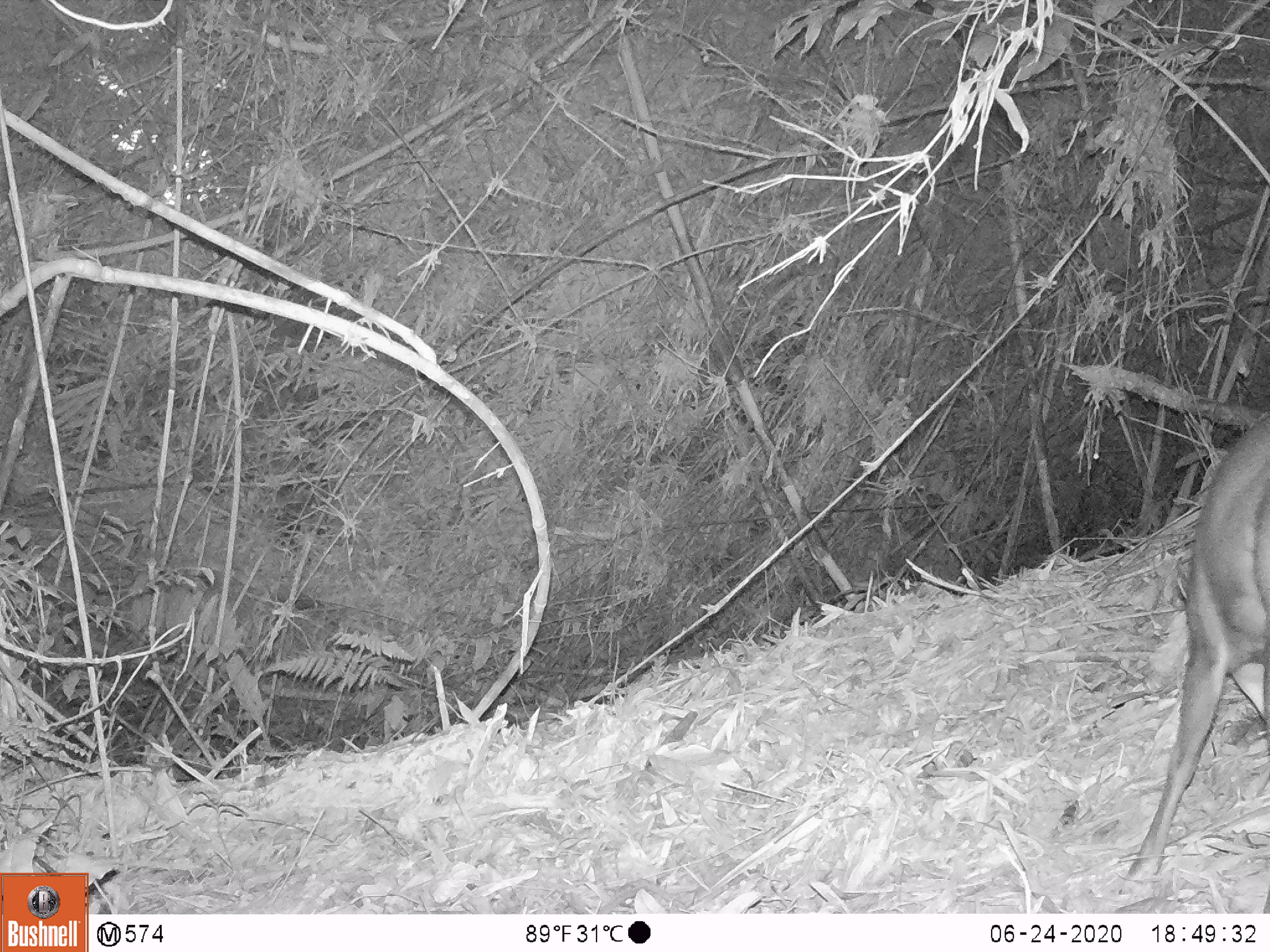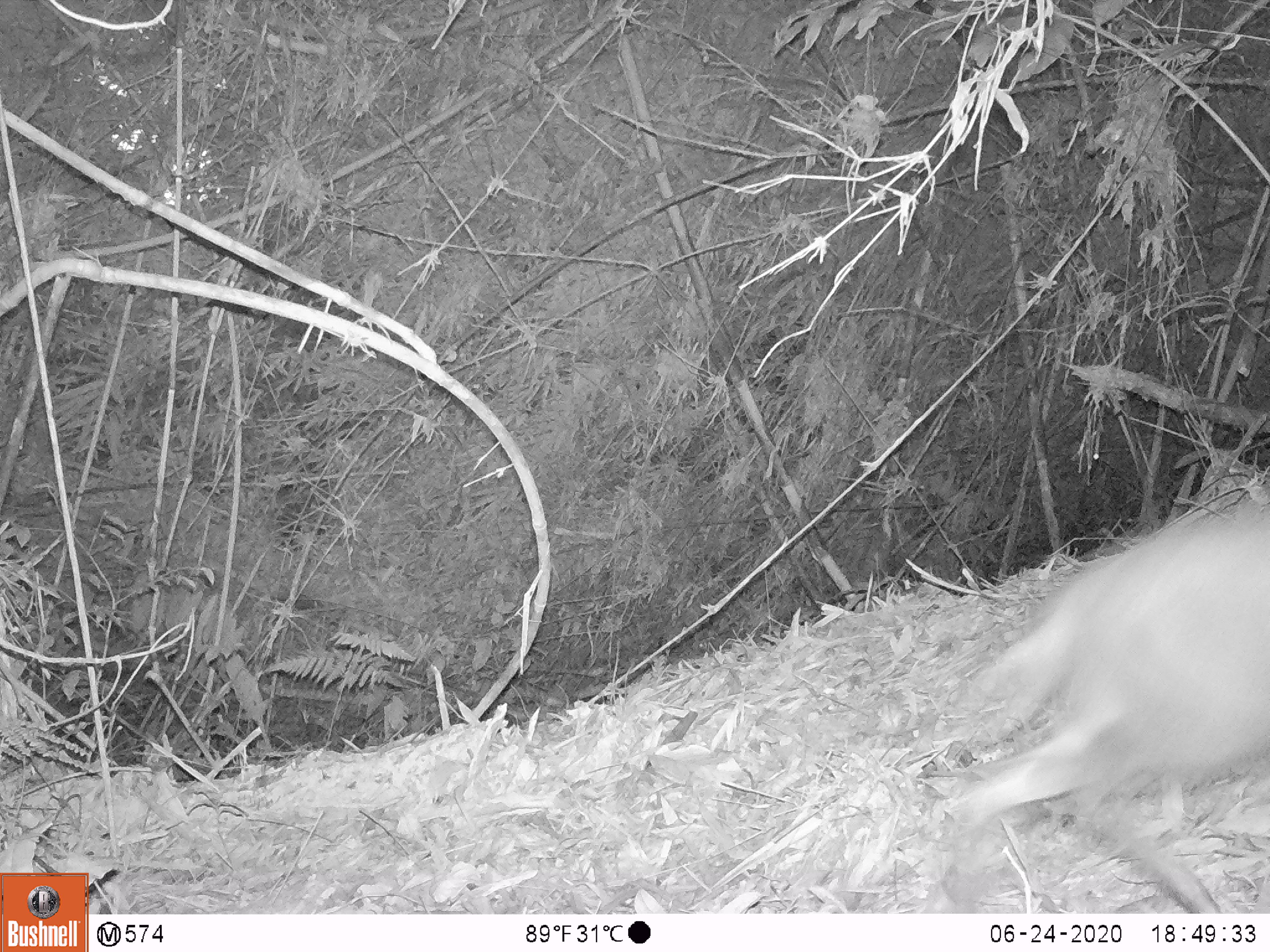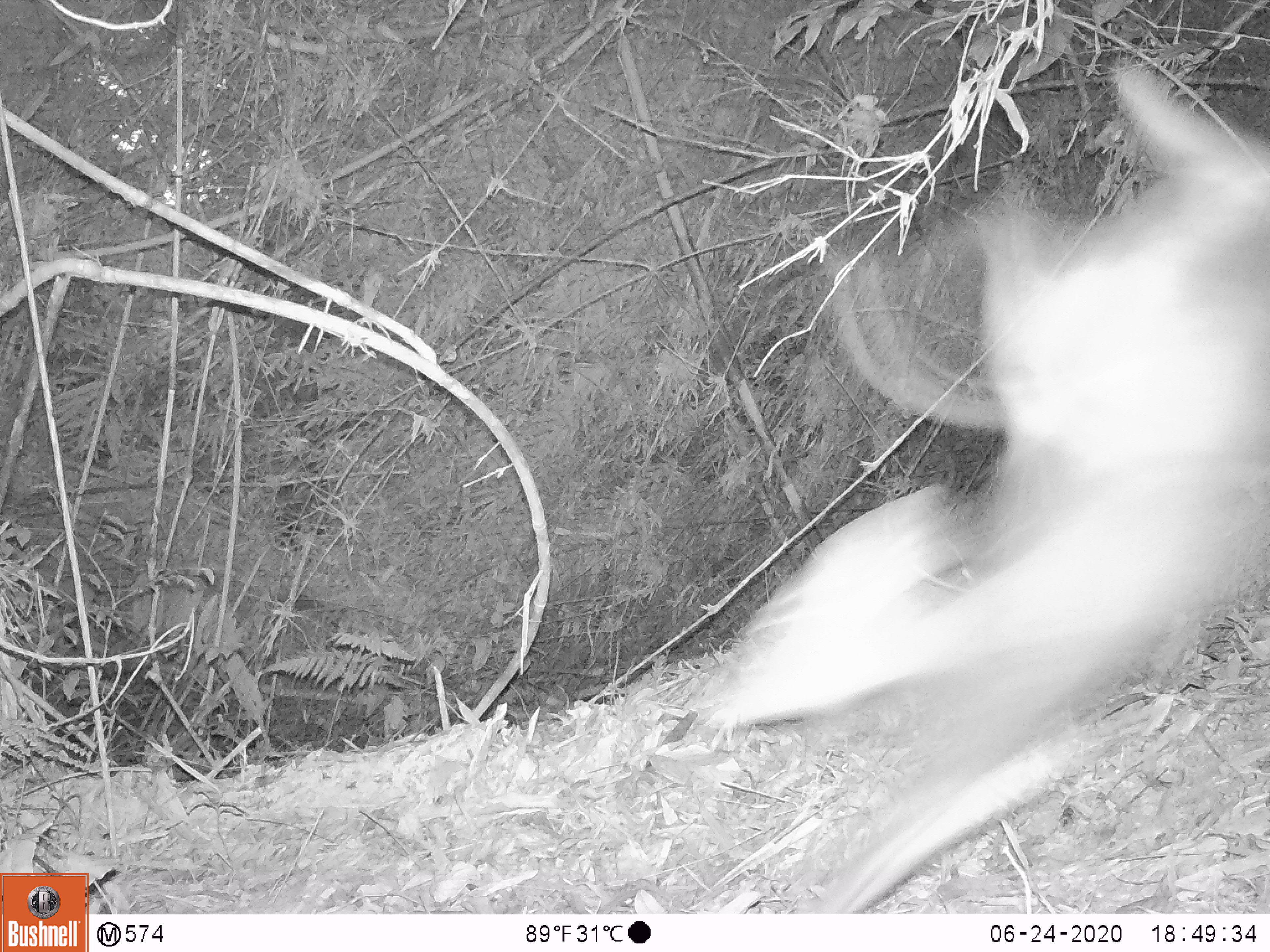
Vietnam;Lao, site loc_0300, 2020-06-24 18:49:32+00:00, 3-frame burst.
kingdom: Animalia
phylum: Chordata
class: Mammalia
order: Artiodactyla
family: Cervidae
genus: Muntiacus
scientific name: Muntiacus rooseveltorum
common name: roosevelt's muntjac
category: roosevelts muntjac group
Roosevelts muntjac group (roosevelt's muntjac) (Muntiacus rooseveltorum). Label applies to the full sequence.